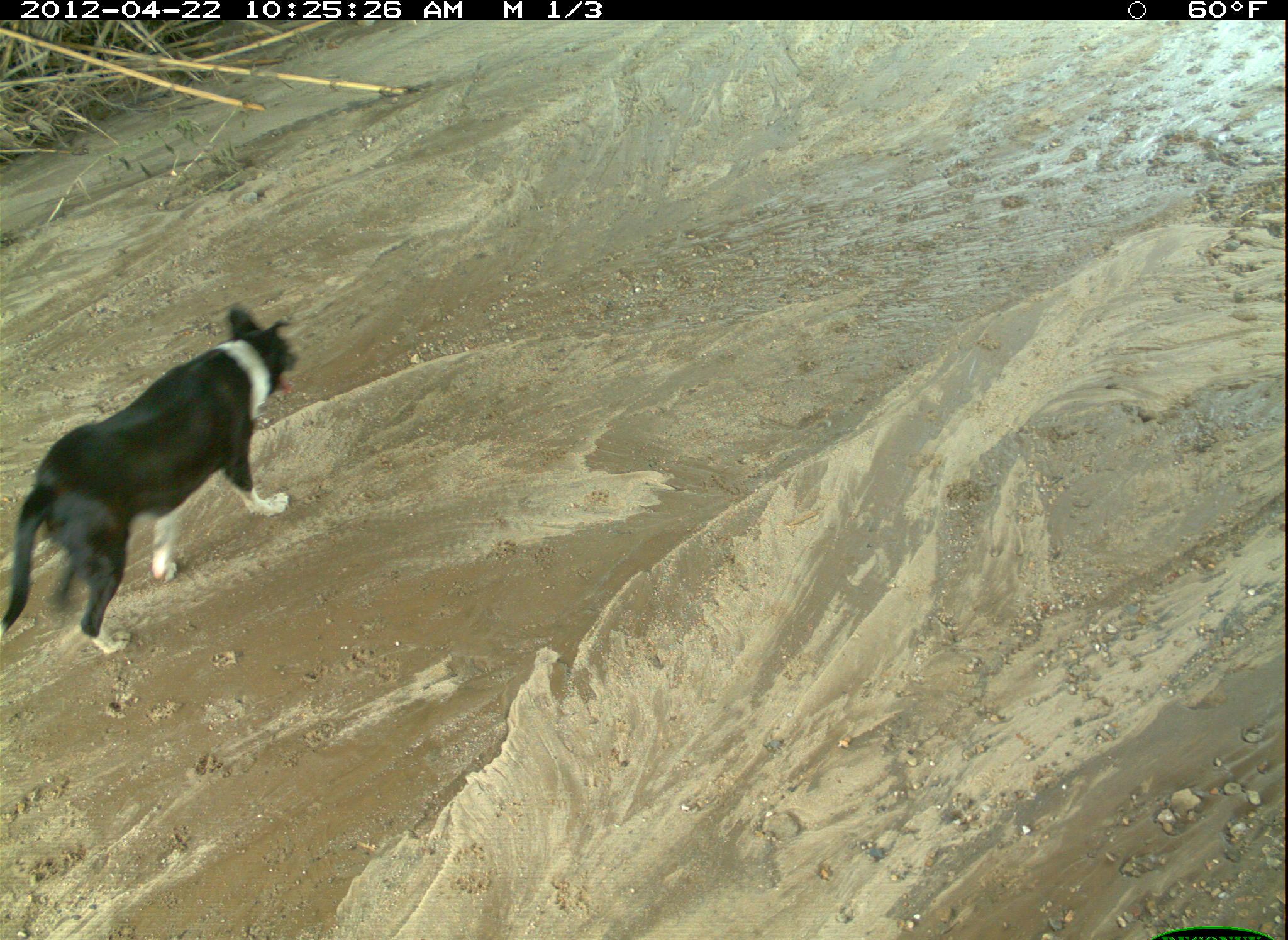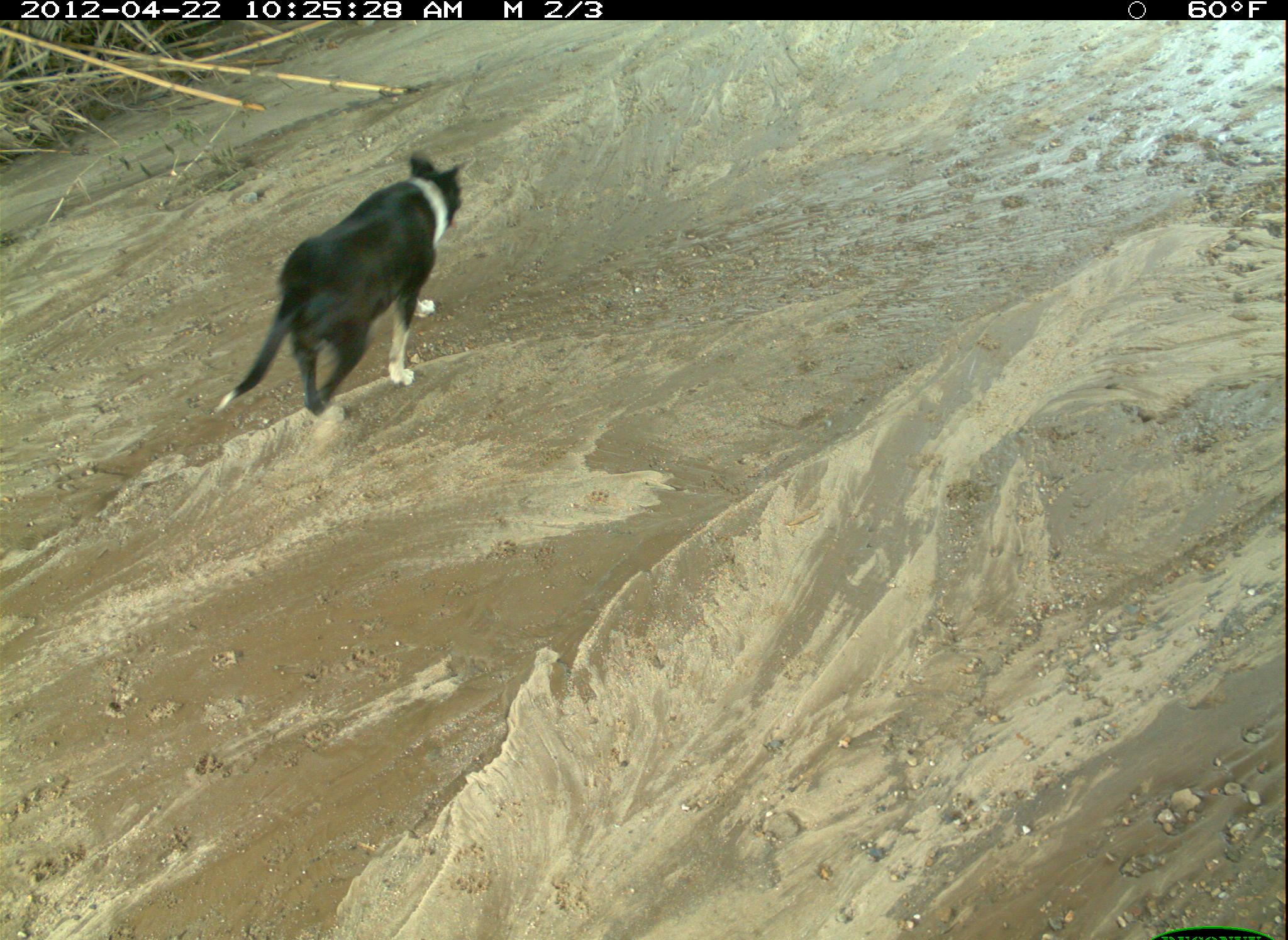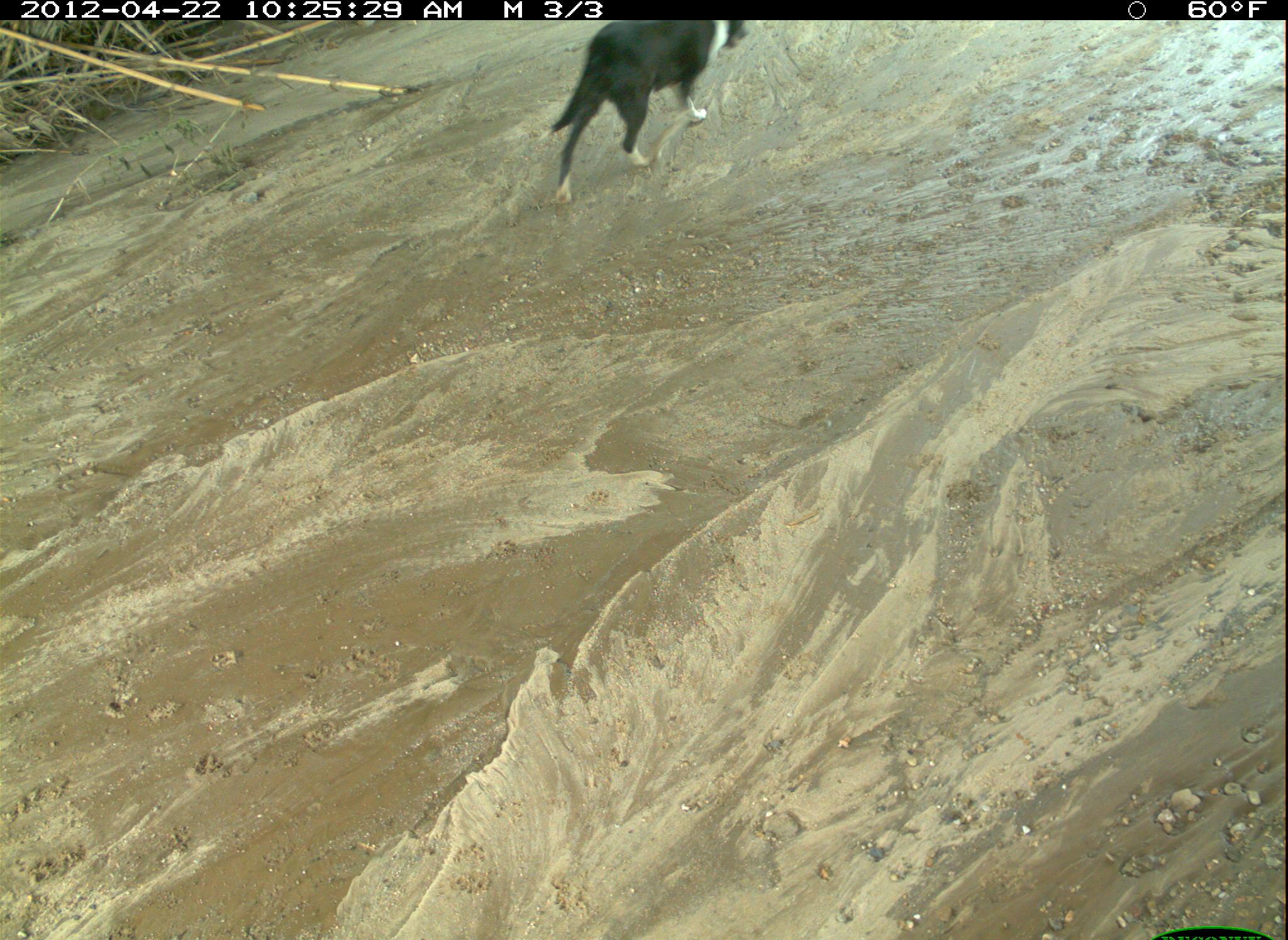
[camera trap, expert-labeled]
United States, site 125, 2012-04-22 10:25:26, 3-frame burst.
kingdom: Animalia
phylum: Chordata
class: Mammalia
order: Carnivora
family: Canidae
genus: Canis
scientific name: Canis familiaris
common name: domestic dog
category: dog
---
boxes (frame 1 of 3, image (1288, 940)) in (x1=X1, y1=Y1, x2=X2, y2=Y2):
dog: (x1=0, y1=296, x2=304, y2=661)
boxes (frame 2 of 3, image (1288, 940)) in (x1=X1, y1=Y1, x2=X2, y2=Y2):
dog: (x1=209, y1=148, x2=472, y2=436)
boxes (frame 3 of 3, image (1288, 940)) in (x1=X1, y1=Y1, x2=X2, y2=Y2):
dog: (x1=546, y1=14, x2=757, y2=210)